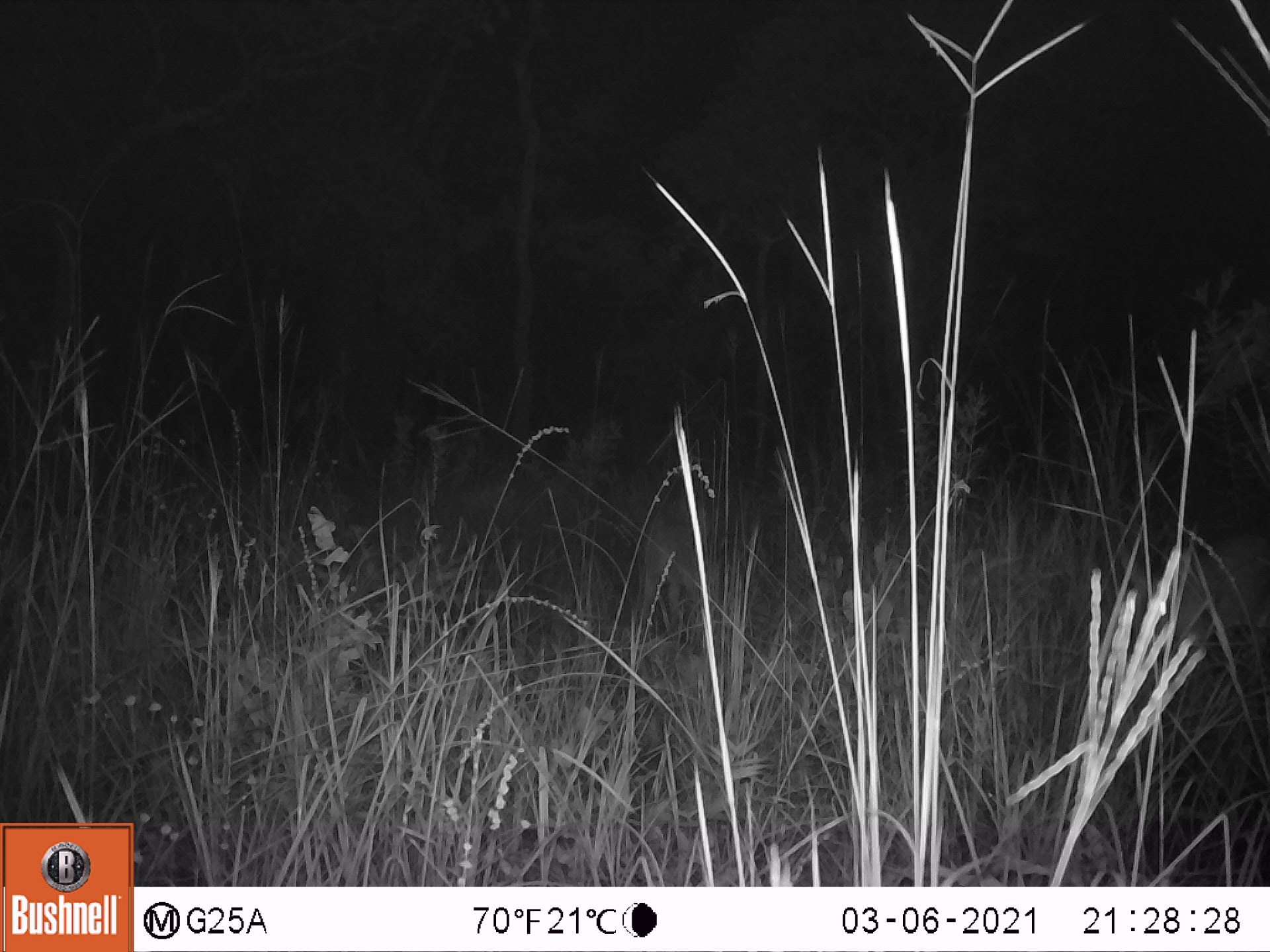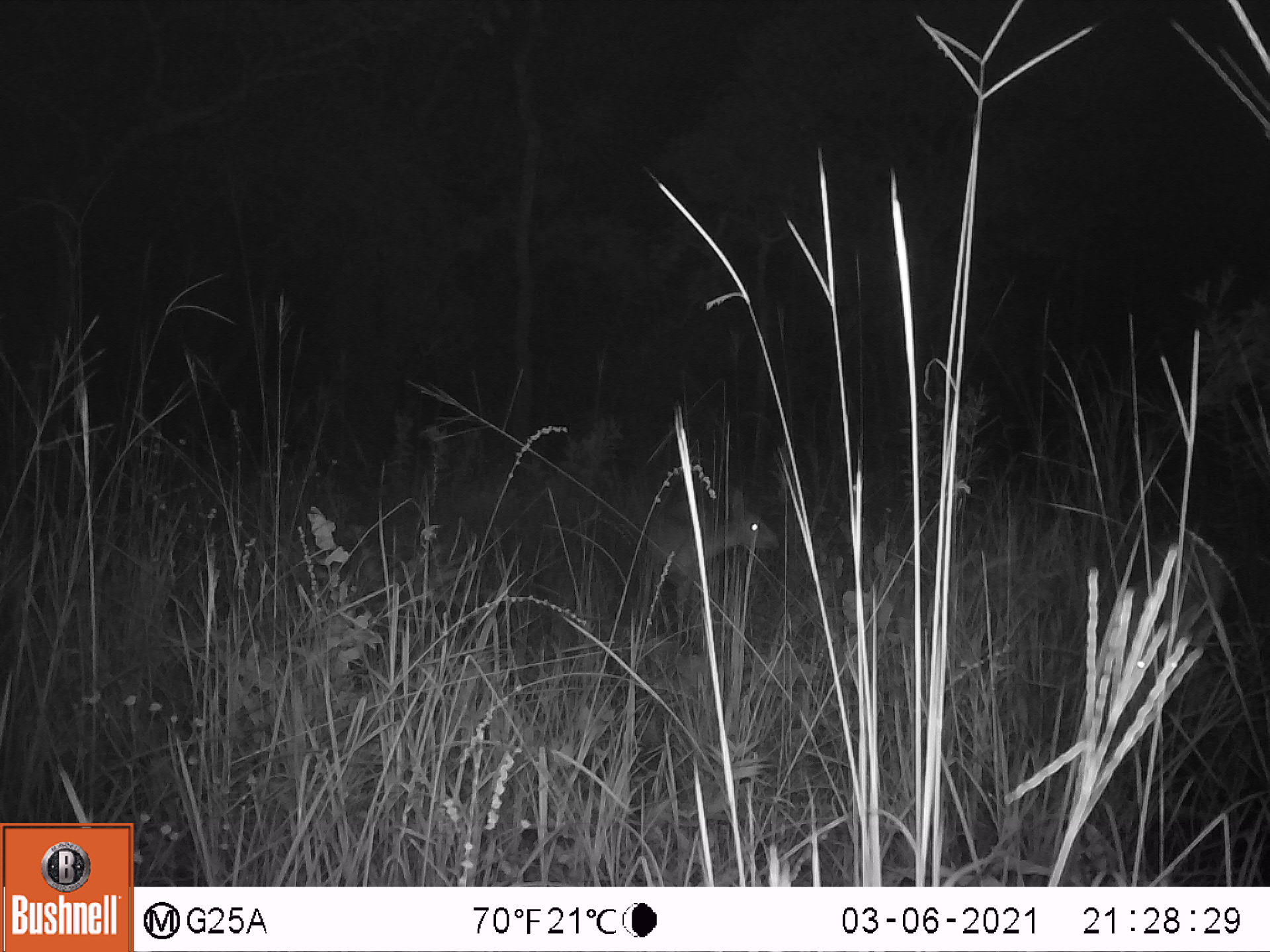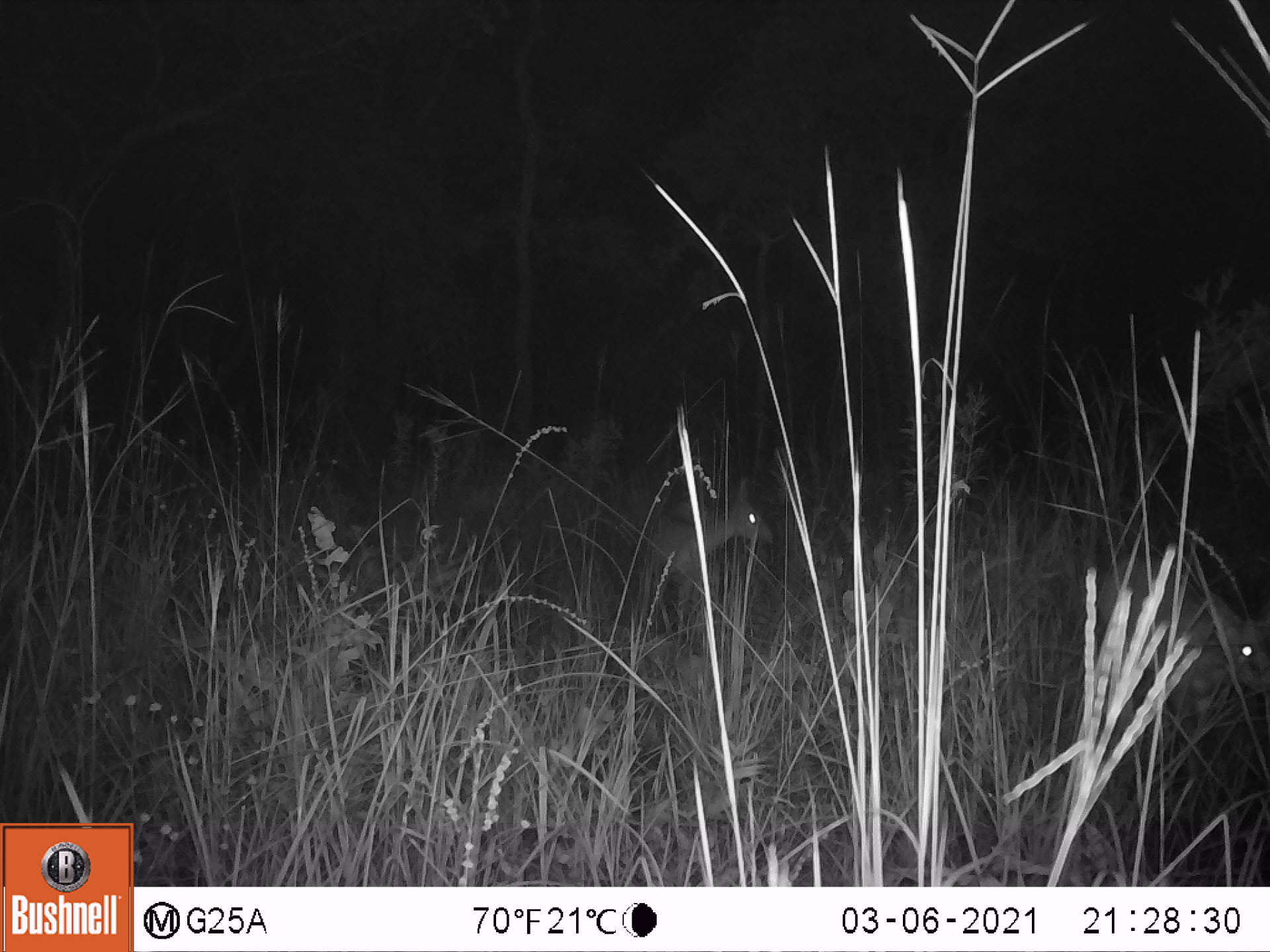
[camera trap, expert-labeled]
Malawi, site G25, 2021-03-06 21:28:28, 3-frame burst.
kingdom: Animalia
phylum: Chordata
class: Mammalia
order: Artiodactyla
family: Bovidae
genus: Sylvicapra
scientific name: Sylvicapra grimmia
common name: common duiker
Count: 1.